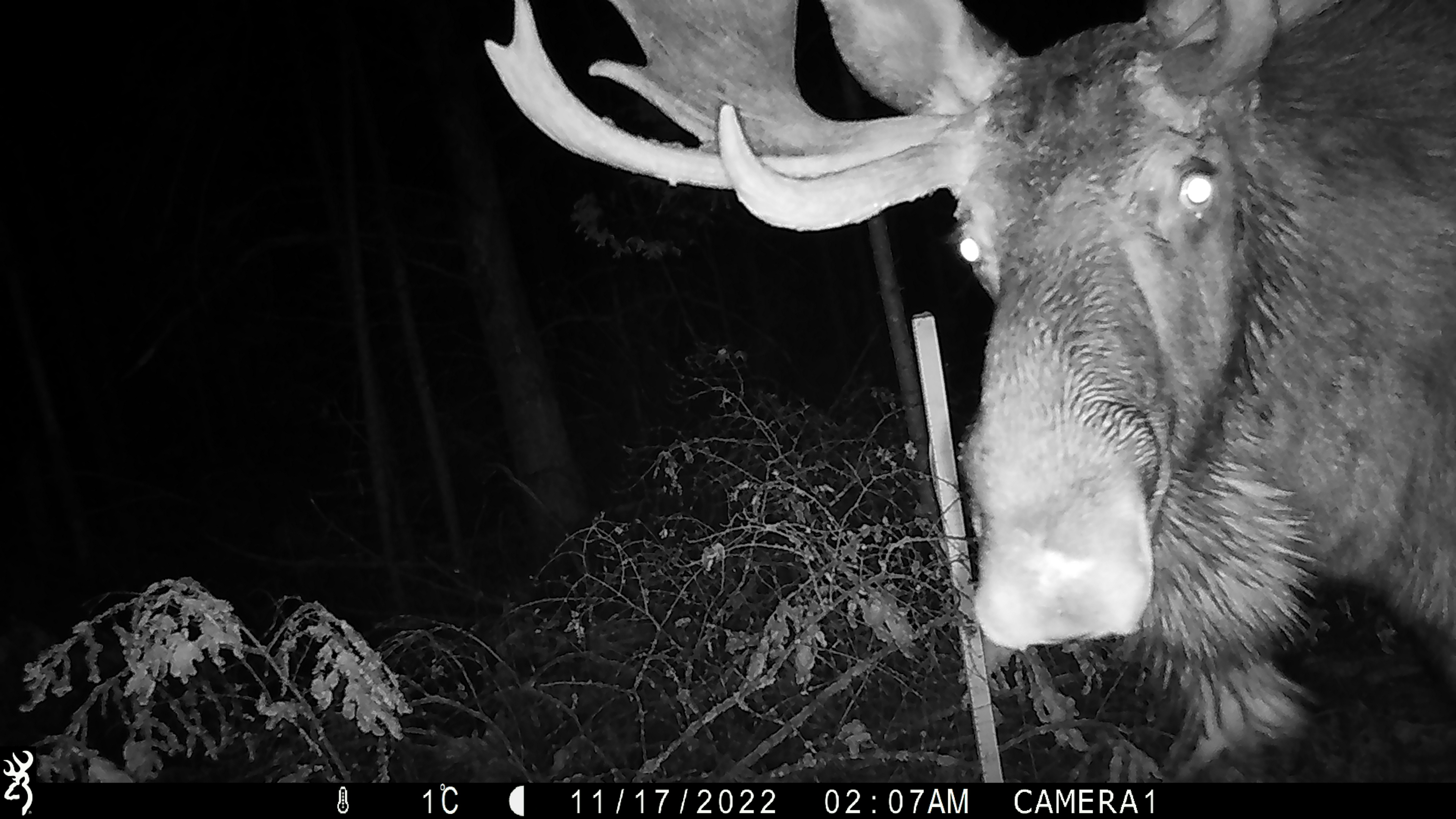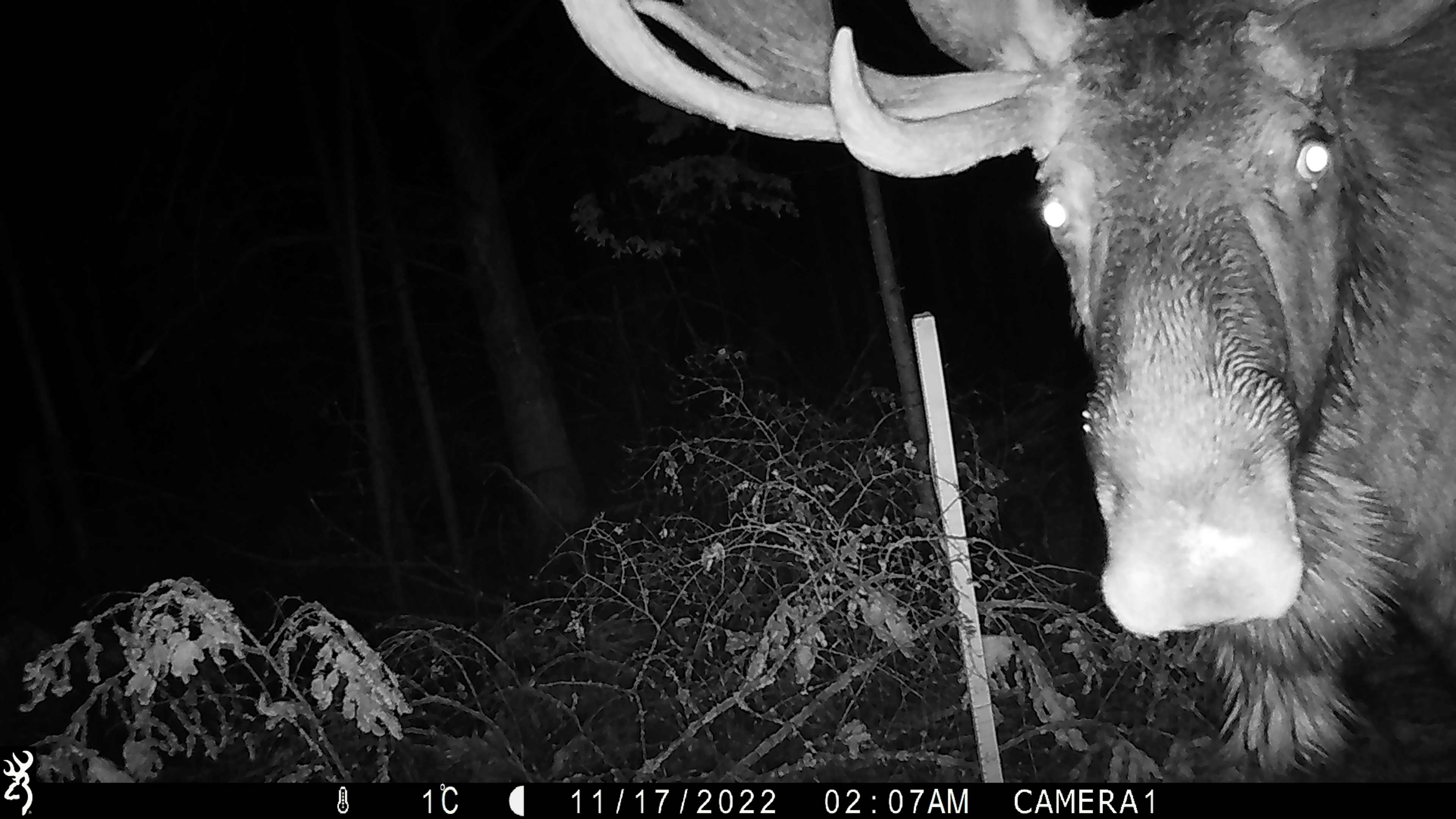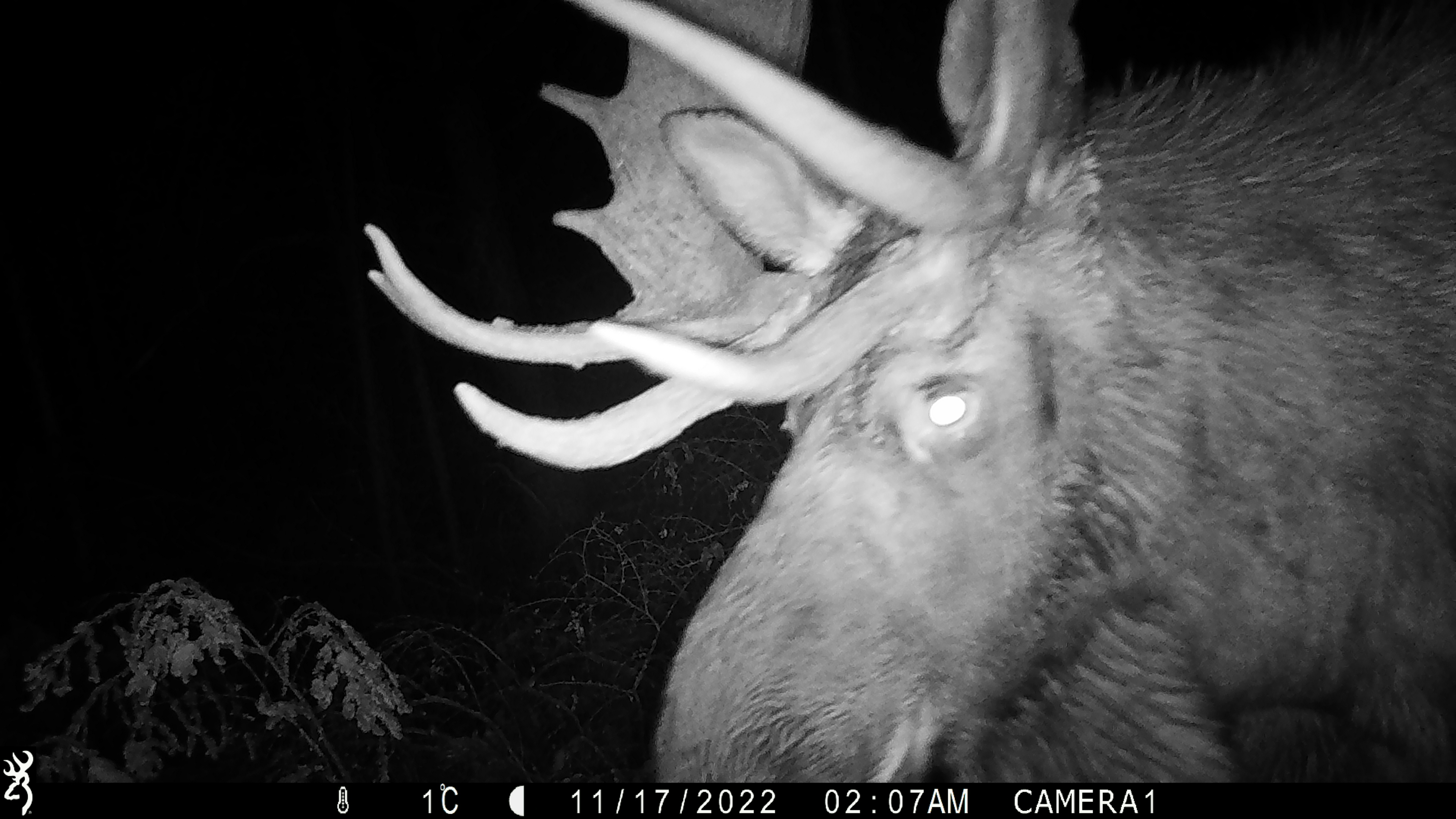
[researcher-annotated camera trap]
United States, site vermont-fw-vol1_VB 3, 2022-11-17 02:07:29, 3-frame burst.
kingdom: Animalia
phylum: Chordata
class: Mammalia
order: Artiodactyla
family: Cervidae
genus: Alces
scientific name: Alces alces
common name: moose